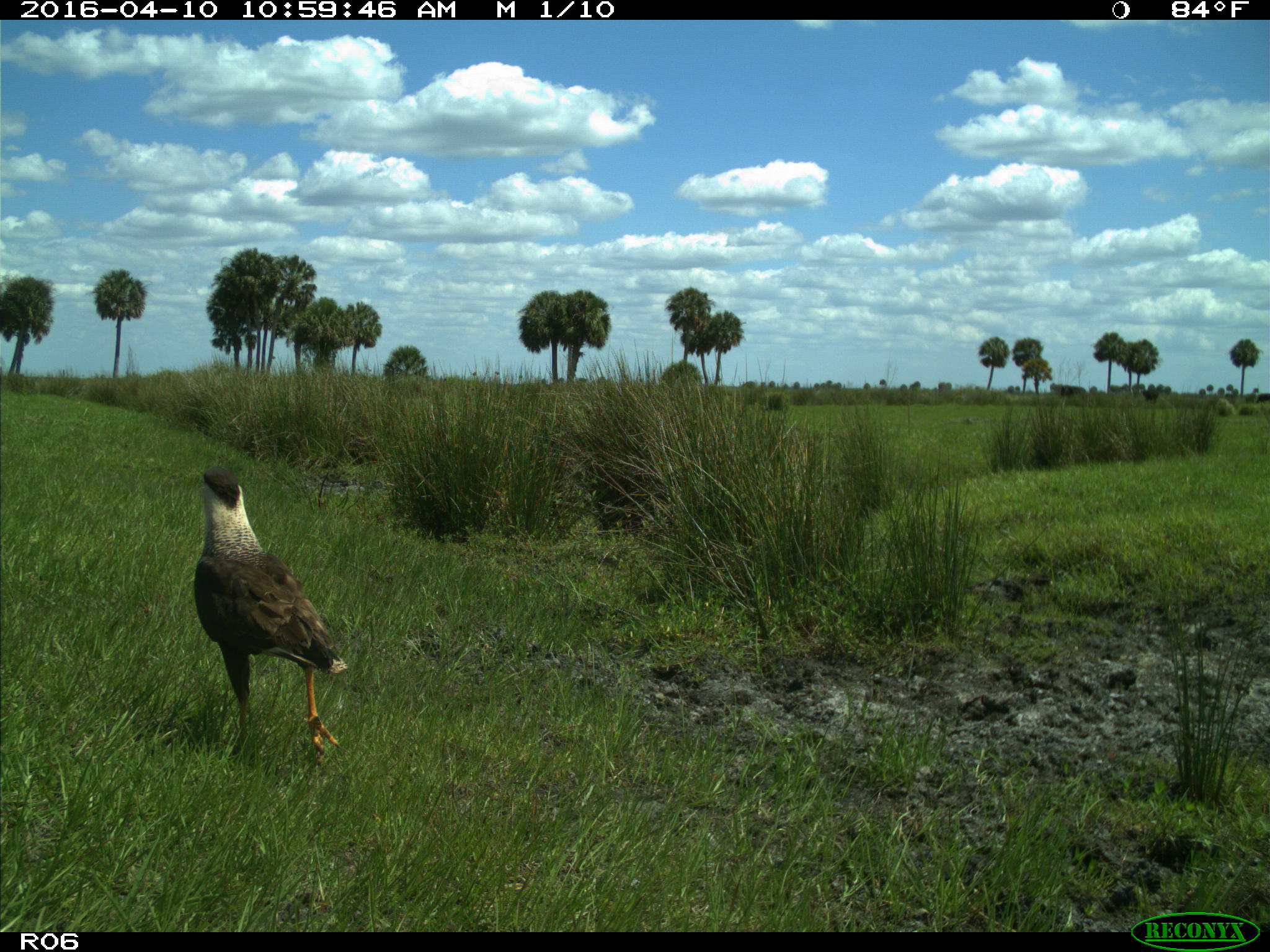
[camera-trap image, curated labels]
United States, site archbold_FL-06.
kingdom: Animalia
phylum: Chordata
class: Aves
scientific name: Aves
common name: birds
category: unidentified bird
Unidentified bird (birds) (Aves).